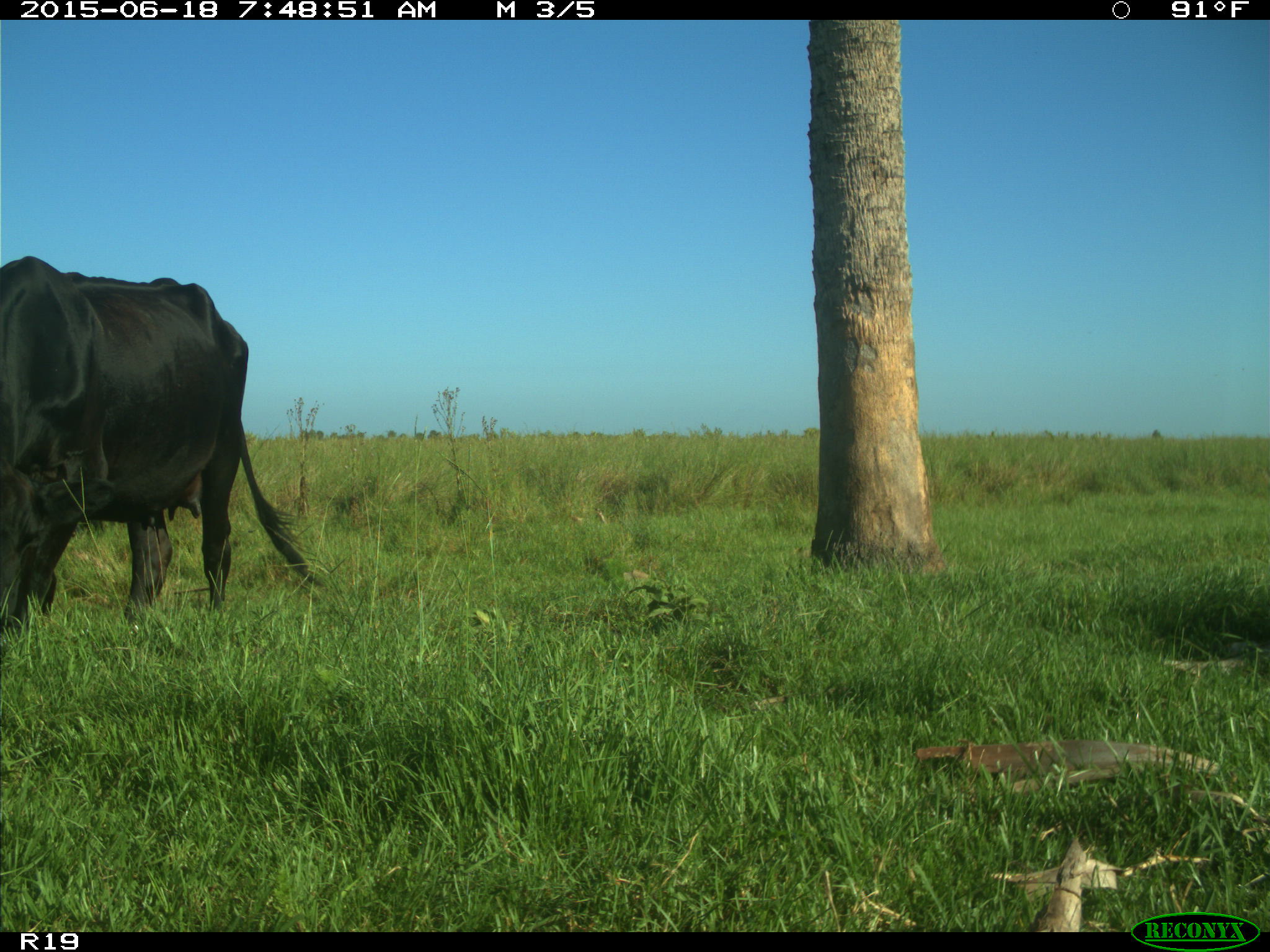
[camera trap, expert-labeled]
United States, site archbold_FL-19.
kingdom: Animalia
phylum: Chordata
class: Mammalia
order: Artiodactyla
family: Bovidae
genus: Bos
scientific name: Bos taurus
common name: domestic cow